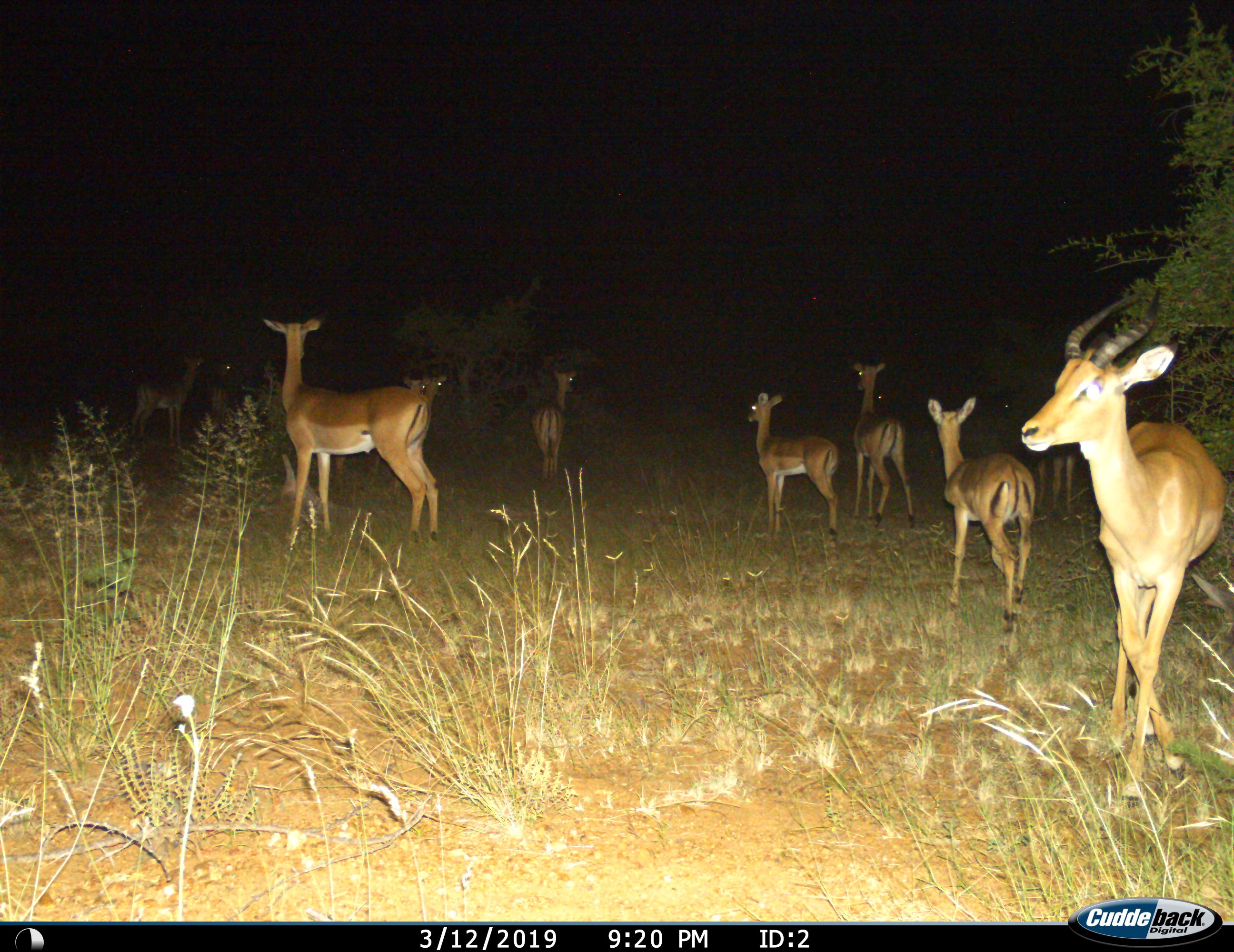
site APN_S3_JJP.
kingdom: Animalia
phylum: Chordata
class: Mammalia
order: Artiodactyla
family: Bovidae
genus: Aepyceros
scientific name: Aepyceros melampus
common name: impala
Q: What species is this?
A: Impala (Aepyceros melampus).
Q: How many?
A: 10.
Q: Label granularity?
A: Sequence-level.